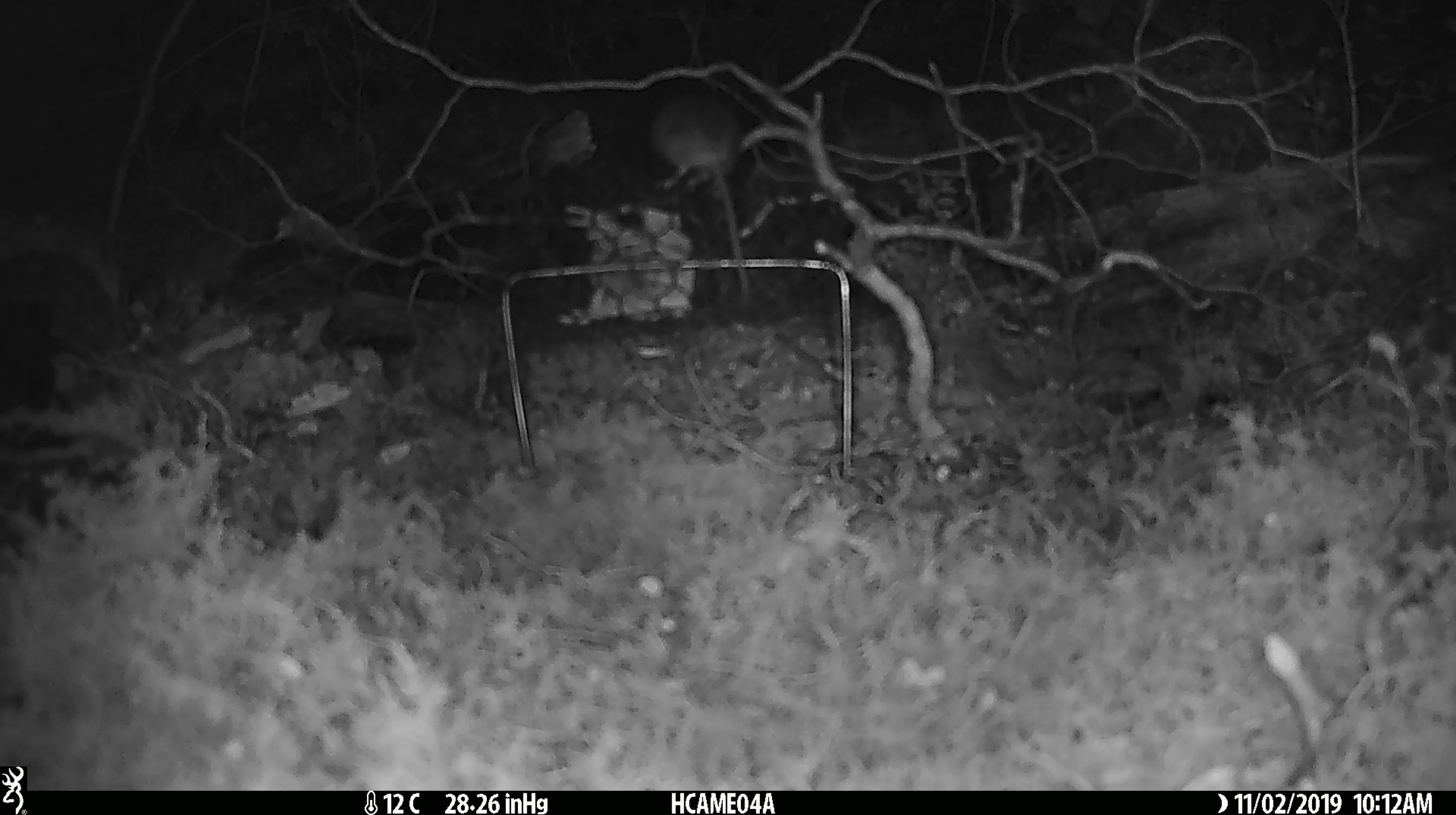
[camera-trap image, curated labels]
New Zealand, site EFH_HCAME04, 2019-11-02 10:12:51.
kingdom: Animalia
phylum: Chordata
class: Mammalia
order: Rodentia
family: Muridae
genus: Mus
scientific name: Mus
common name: mouse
Mouse (Mus).